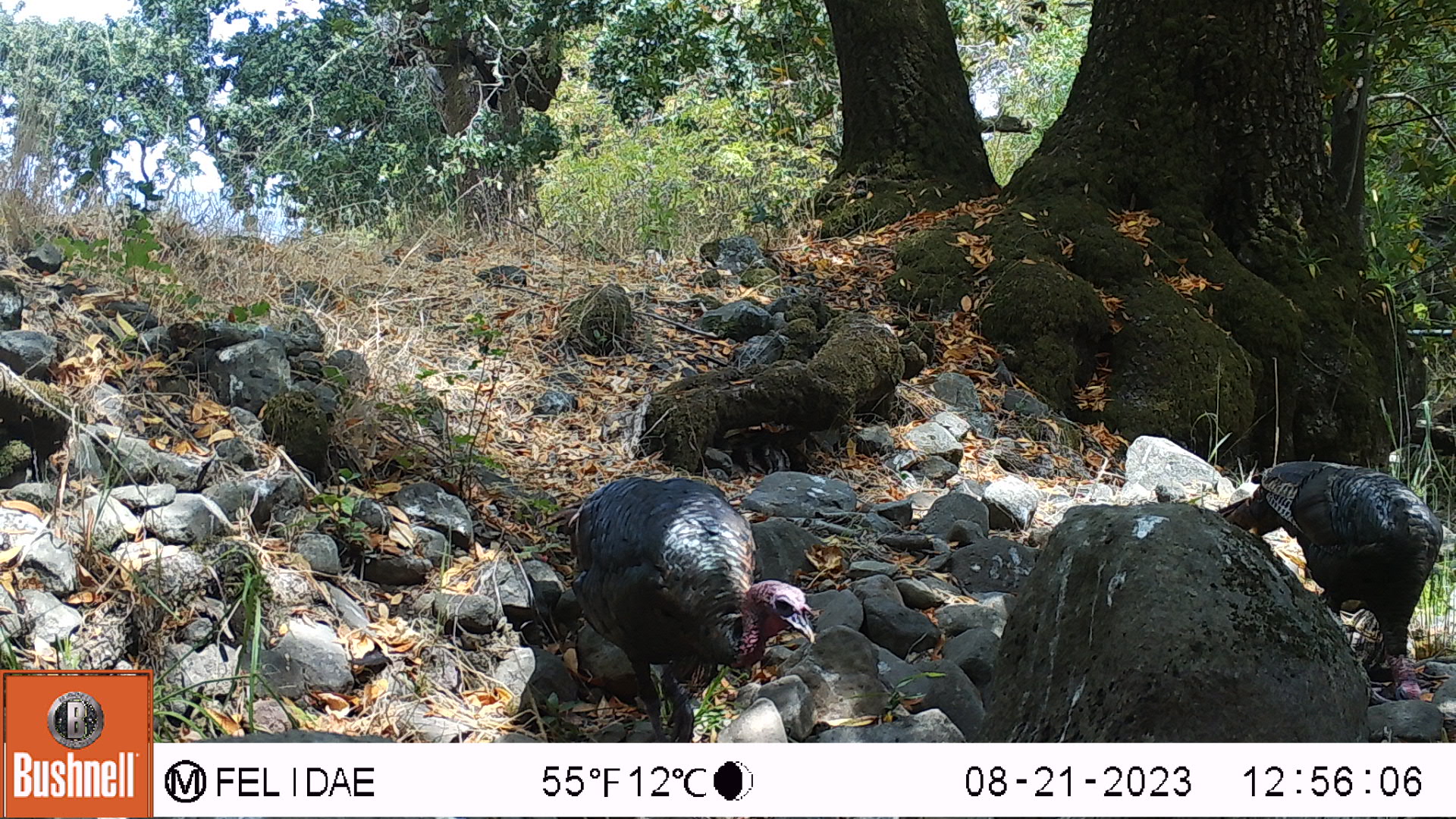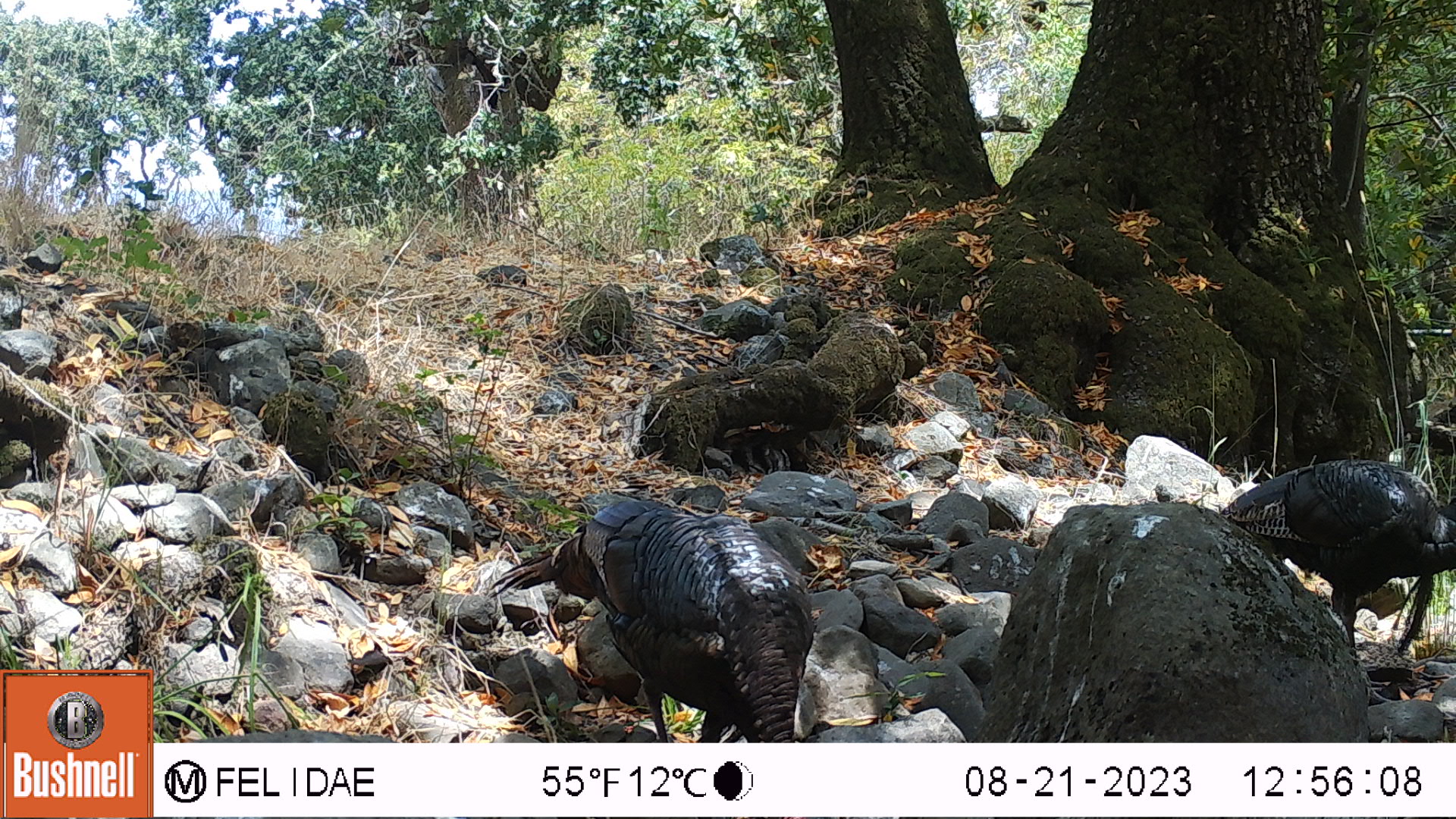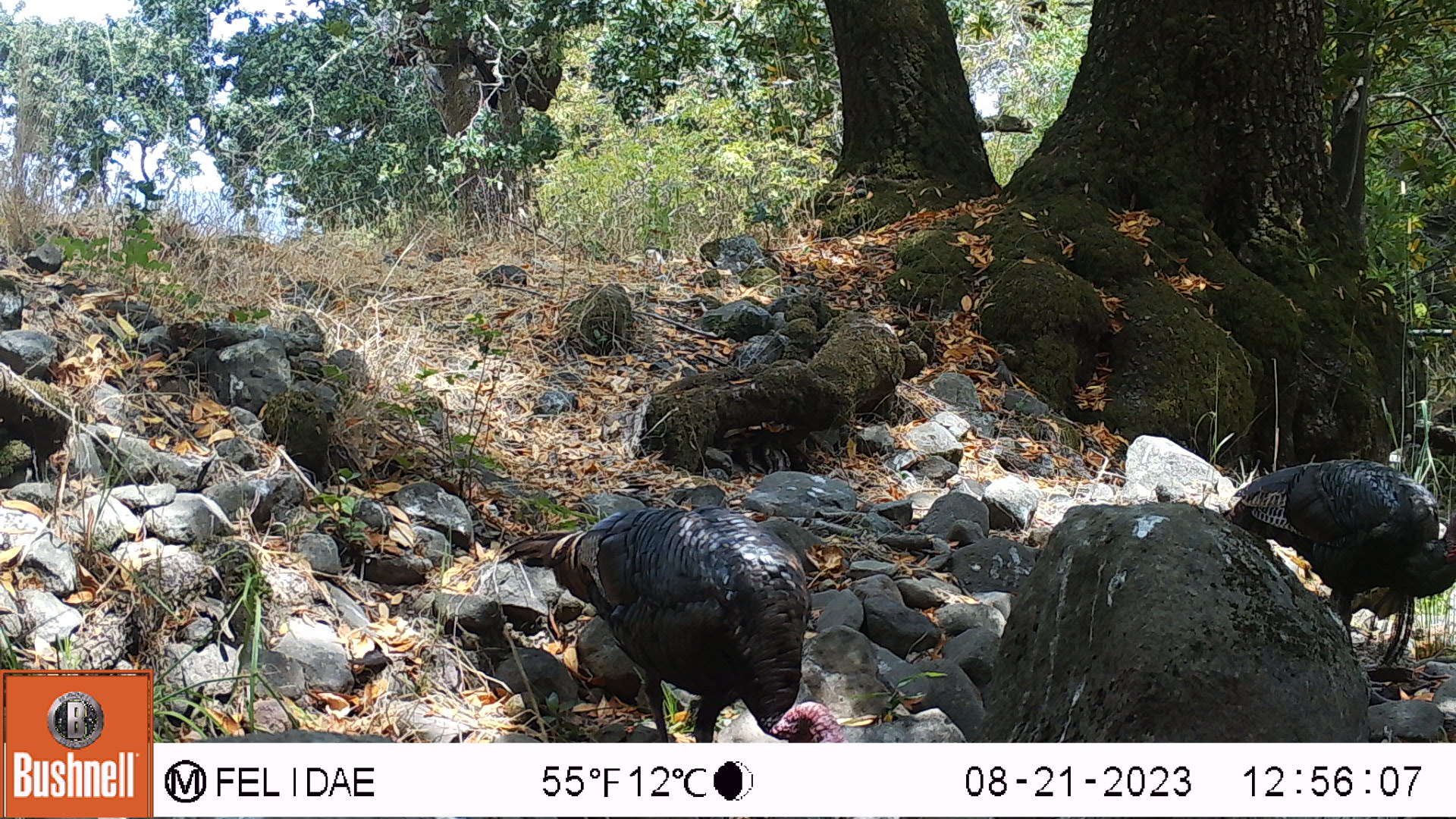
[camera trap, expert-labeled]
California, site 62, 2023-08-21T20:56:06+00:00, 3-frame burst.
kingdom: Animalia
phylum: Chordata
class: Aves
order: Galliformes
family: Phasianidae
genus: Meleagris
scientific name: Meleagris gallopavo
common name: turkey